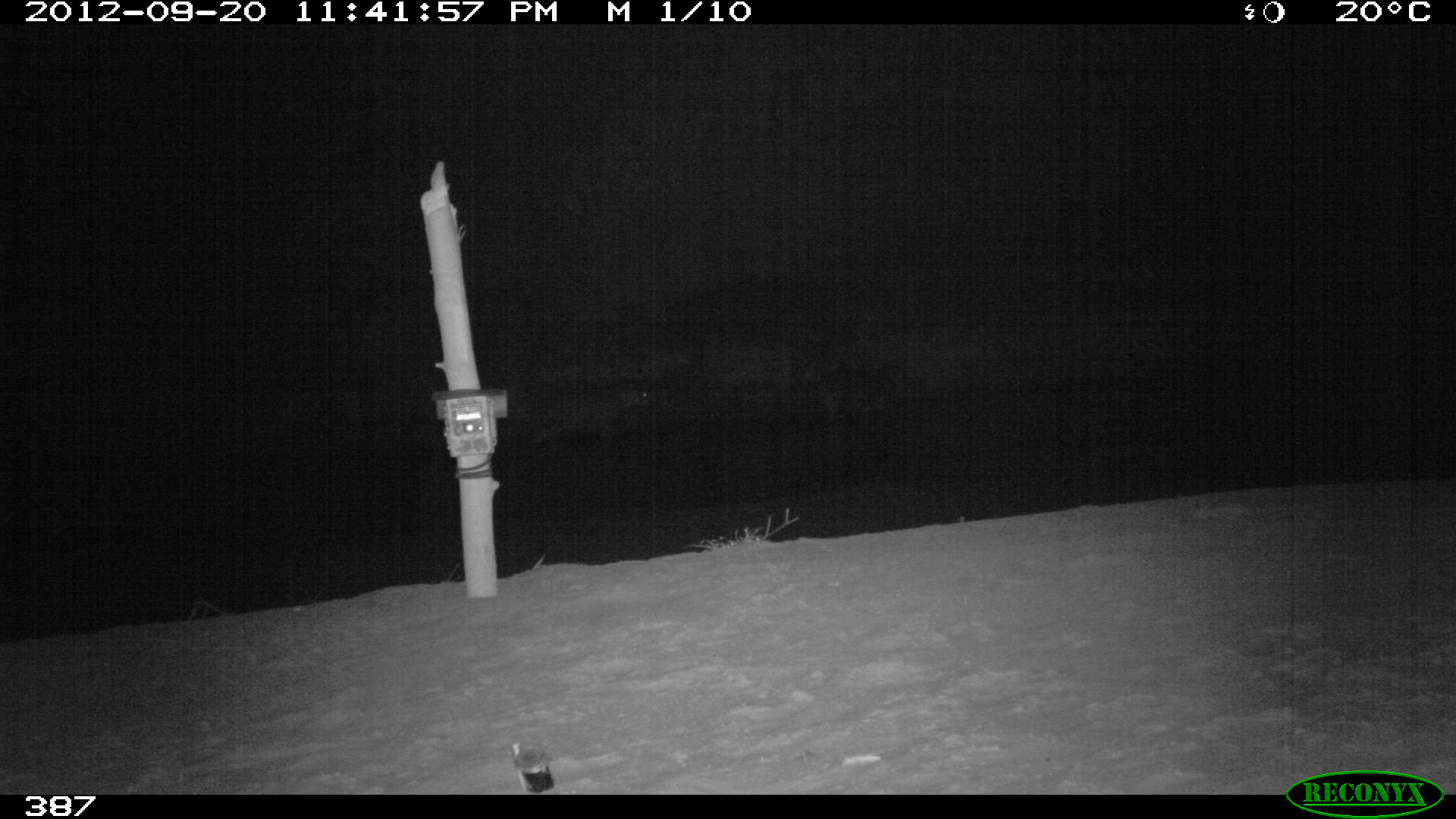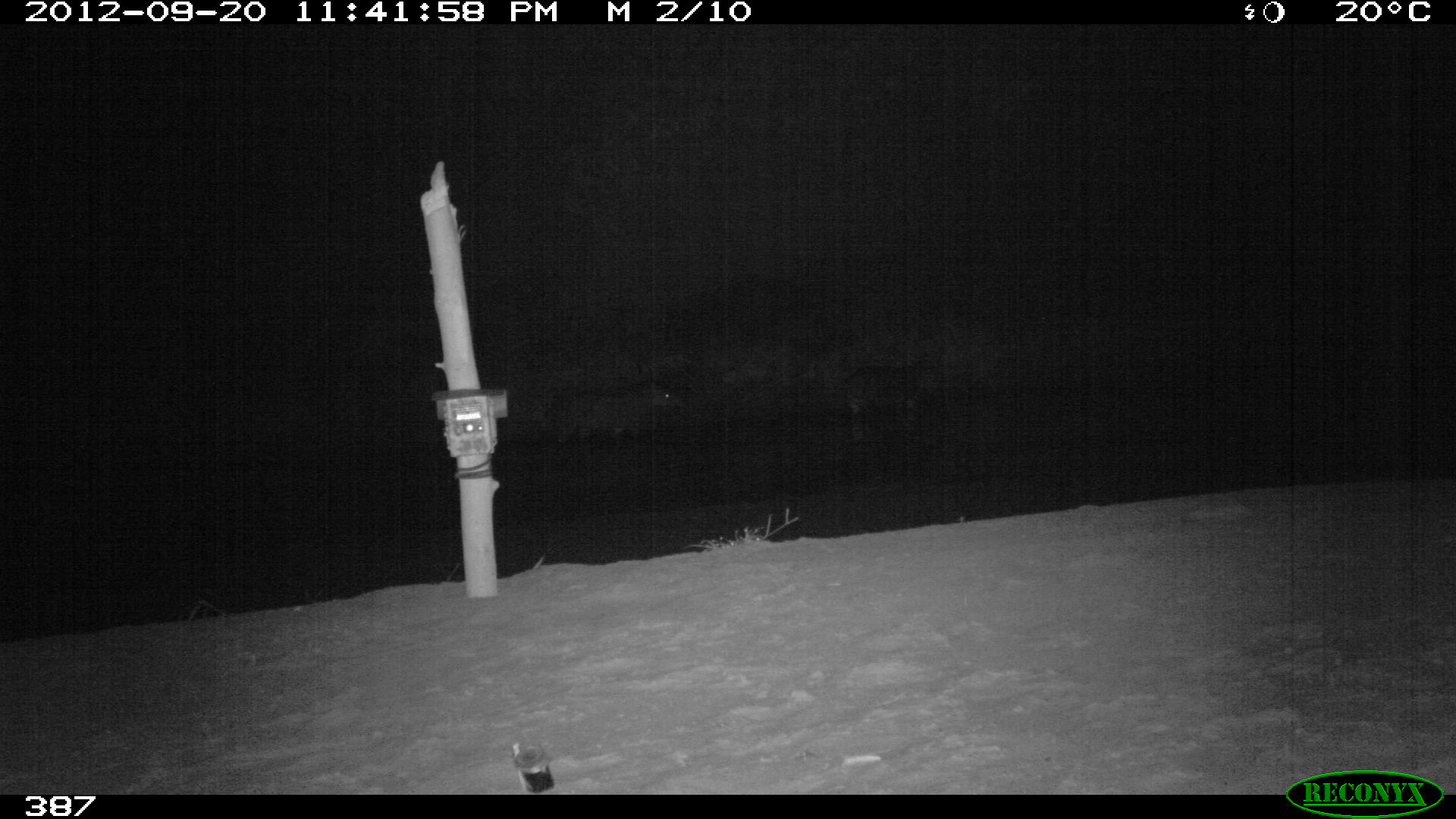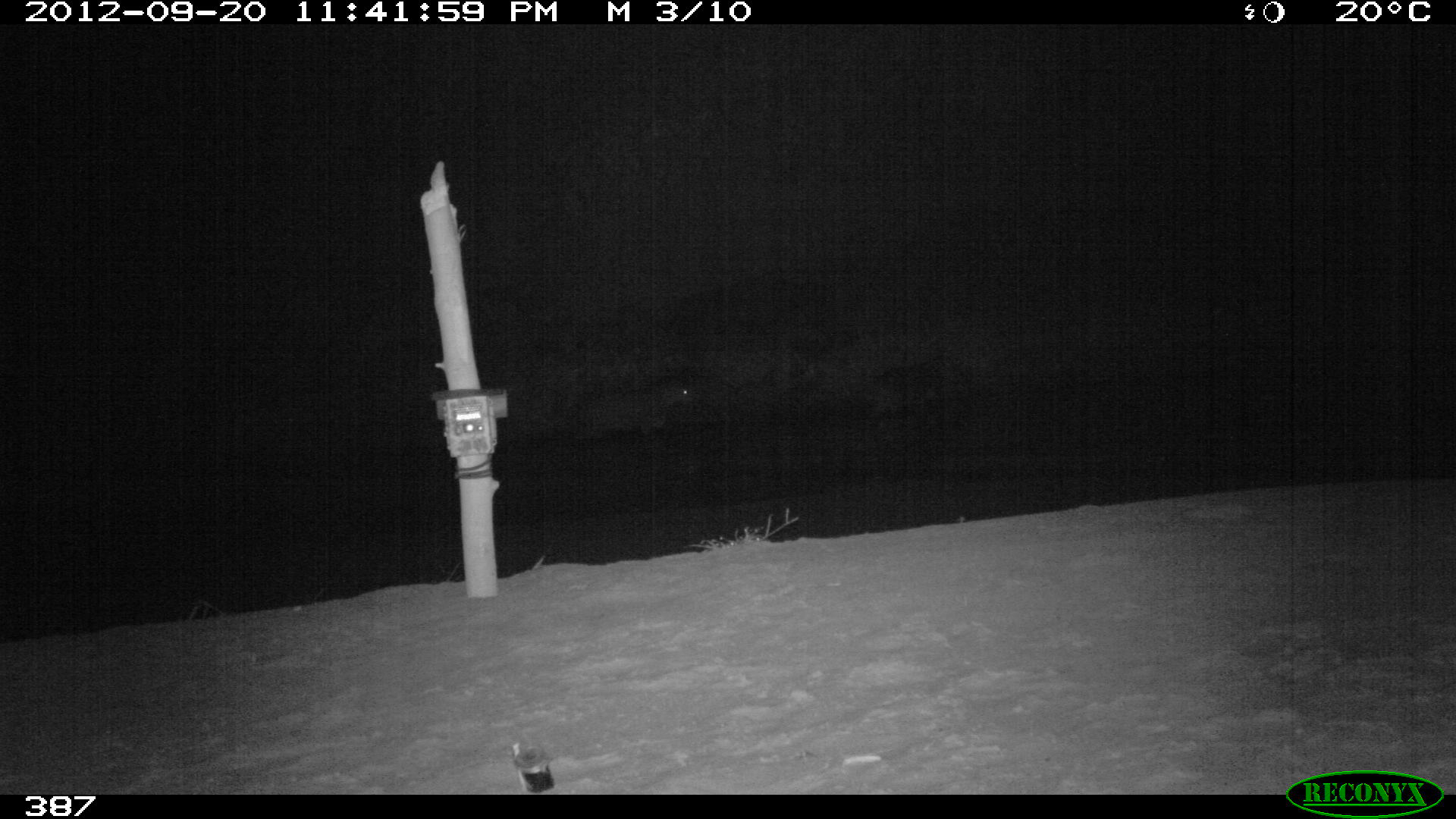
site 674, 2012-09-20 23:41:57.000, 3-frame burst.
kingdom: Animalia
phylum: Chordata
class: Mammalia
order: Perissodactyla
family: Tapiridae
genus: Tapirus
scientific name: Tapirus terrestris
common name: south american tapir